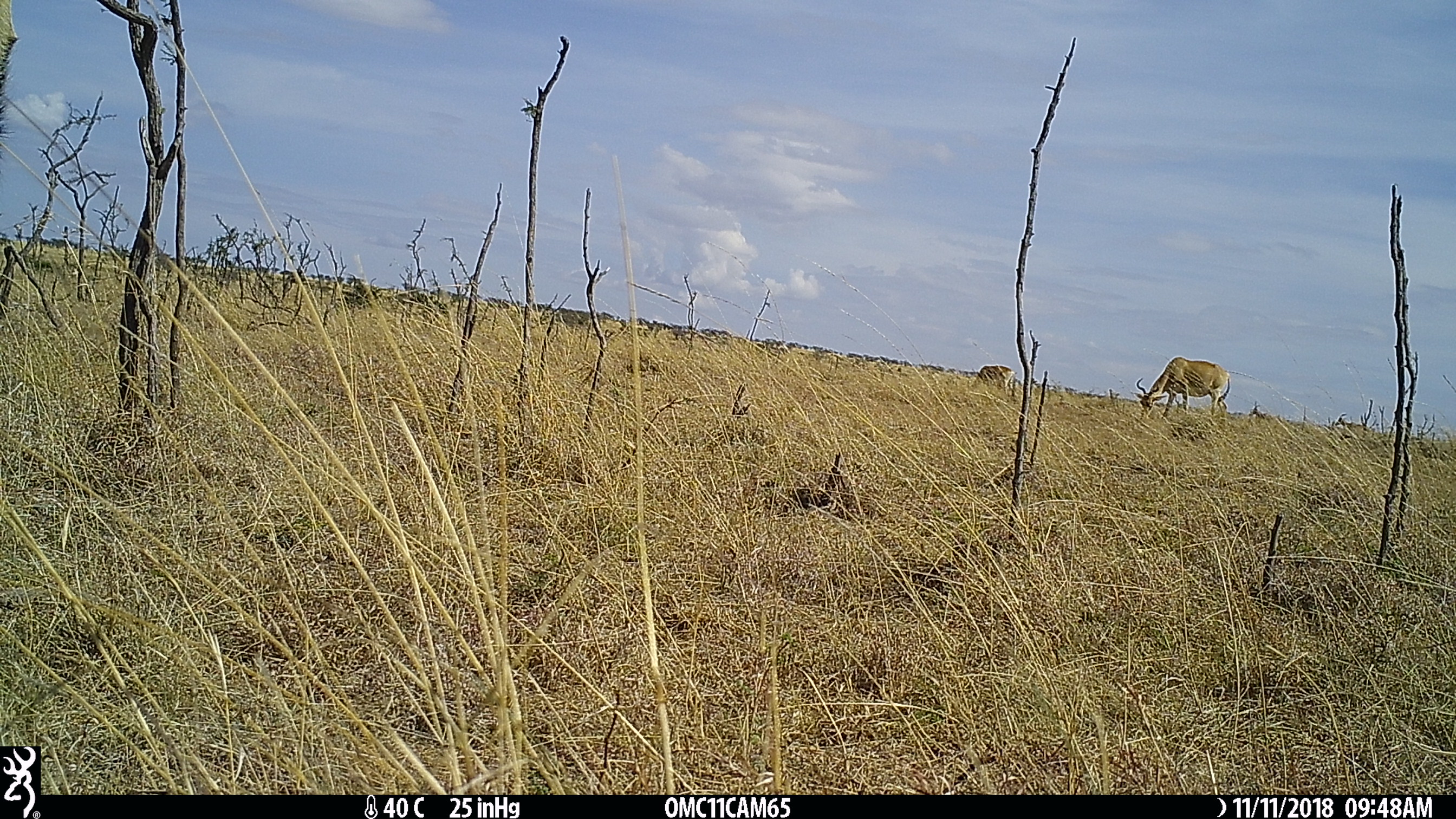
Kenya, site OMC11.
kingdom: Animalia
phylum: Chordata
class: Mammalia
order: Artiodactyla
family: Bovidae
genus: Alcelaphus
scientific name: Alcelaphus buselaphus cokii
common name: coke's hartebeest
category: hartebeest cokes